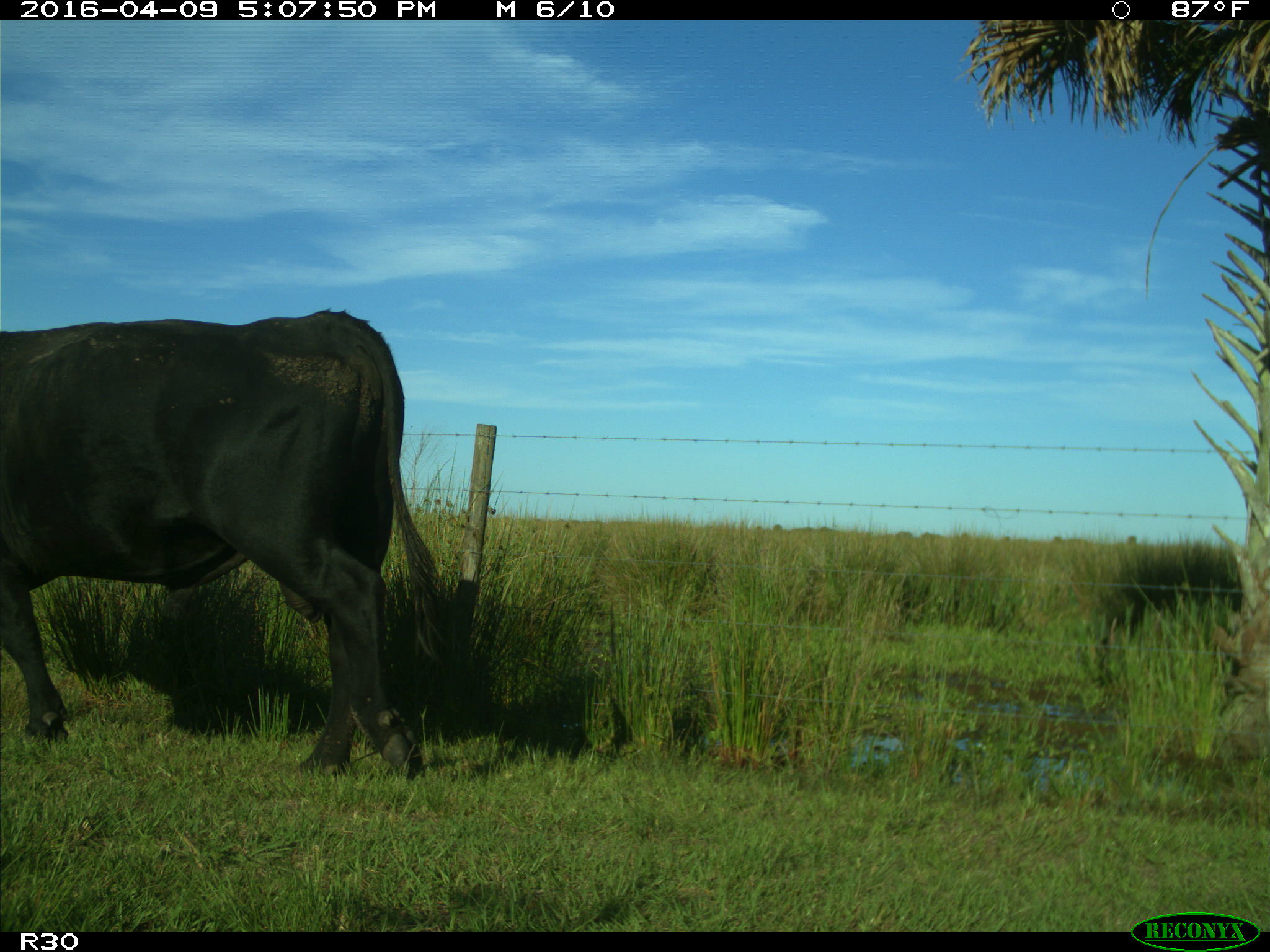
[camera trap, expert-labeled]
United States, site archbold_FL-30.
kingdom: Animalia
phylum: Chordata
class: Mammalia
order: Artiodactyla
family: Bovidae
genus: Bos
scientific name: Bos taurus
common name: domestic cow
Bos taurus (domestic cow).